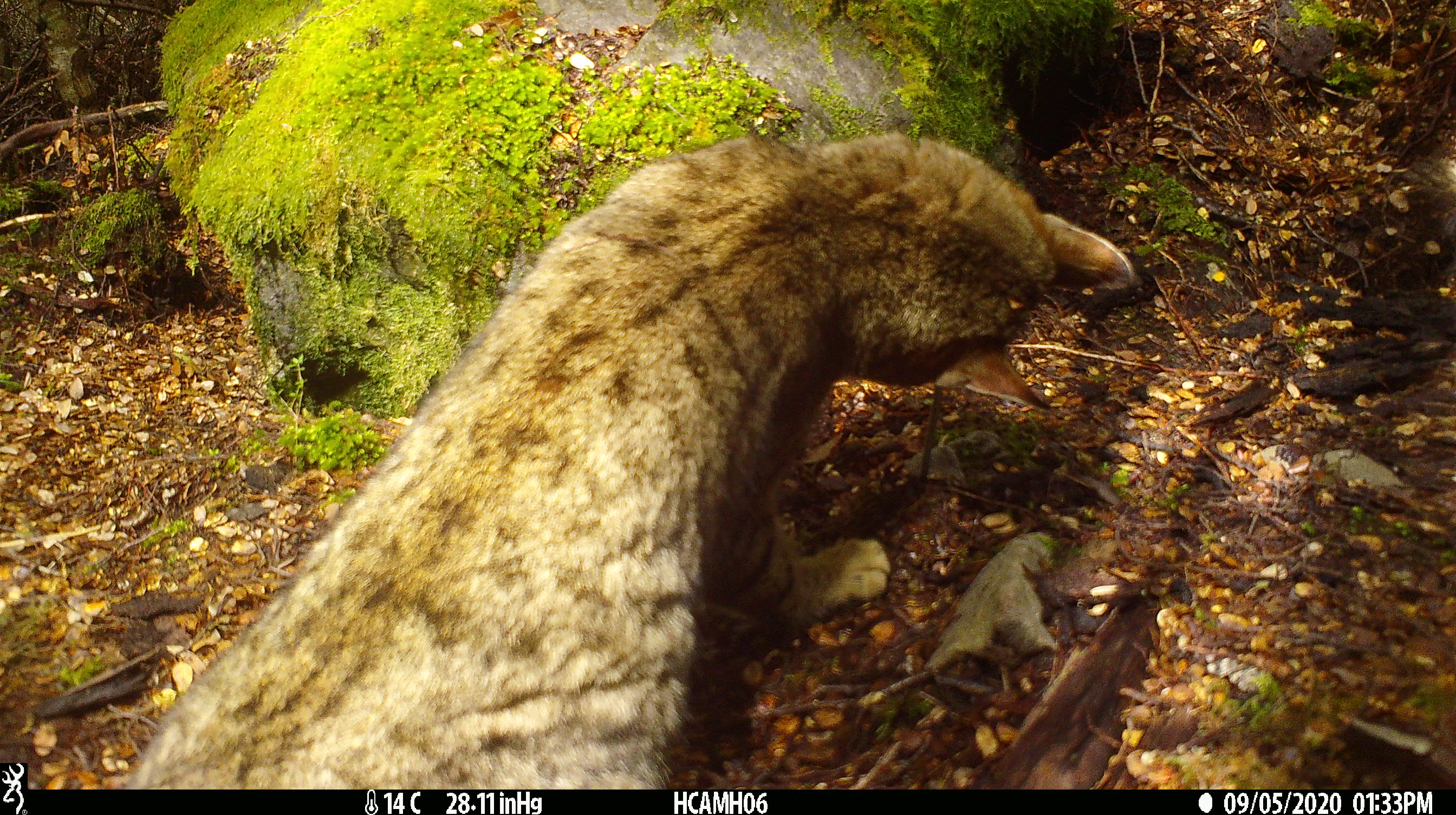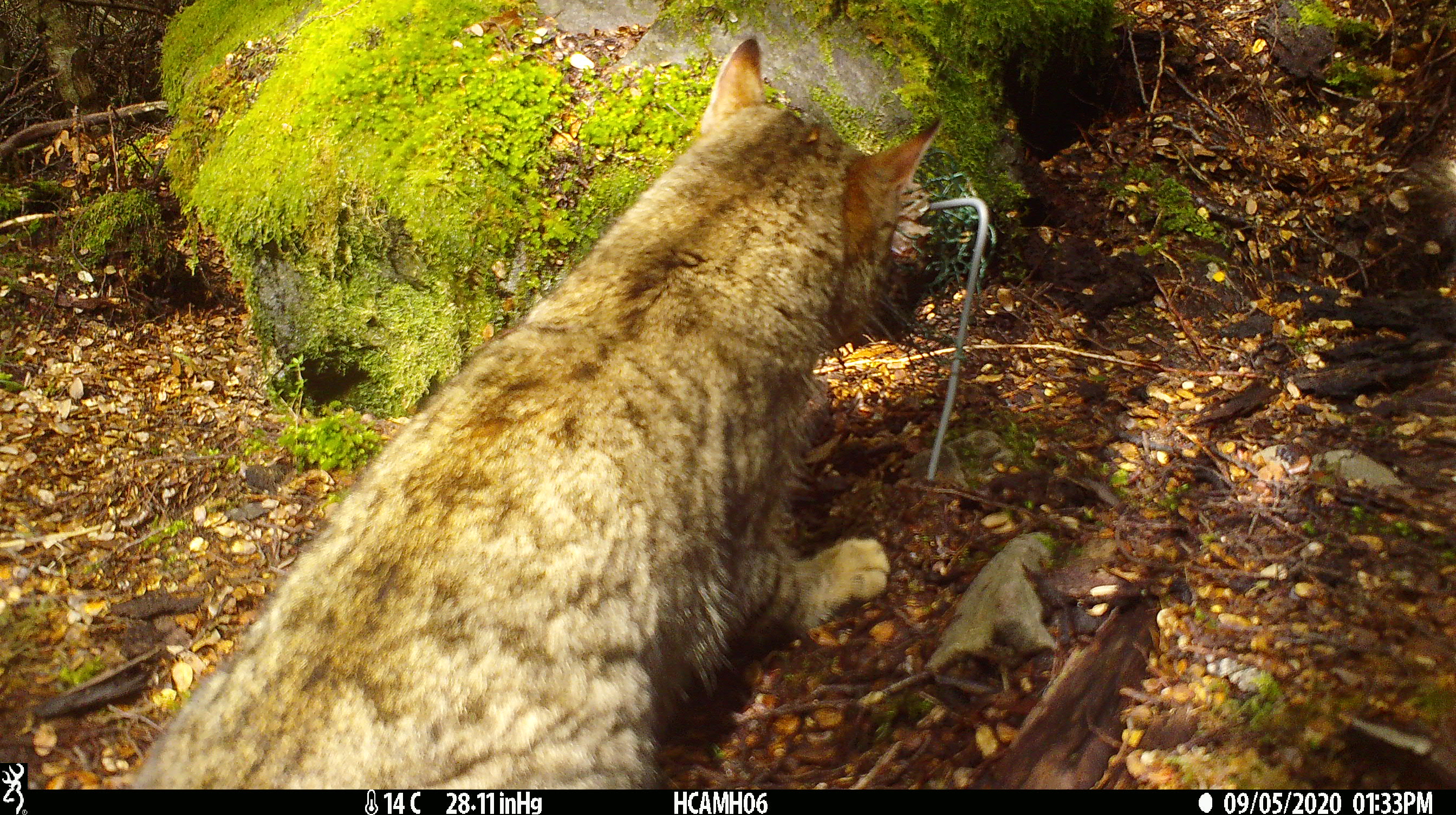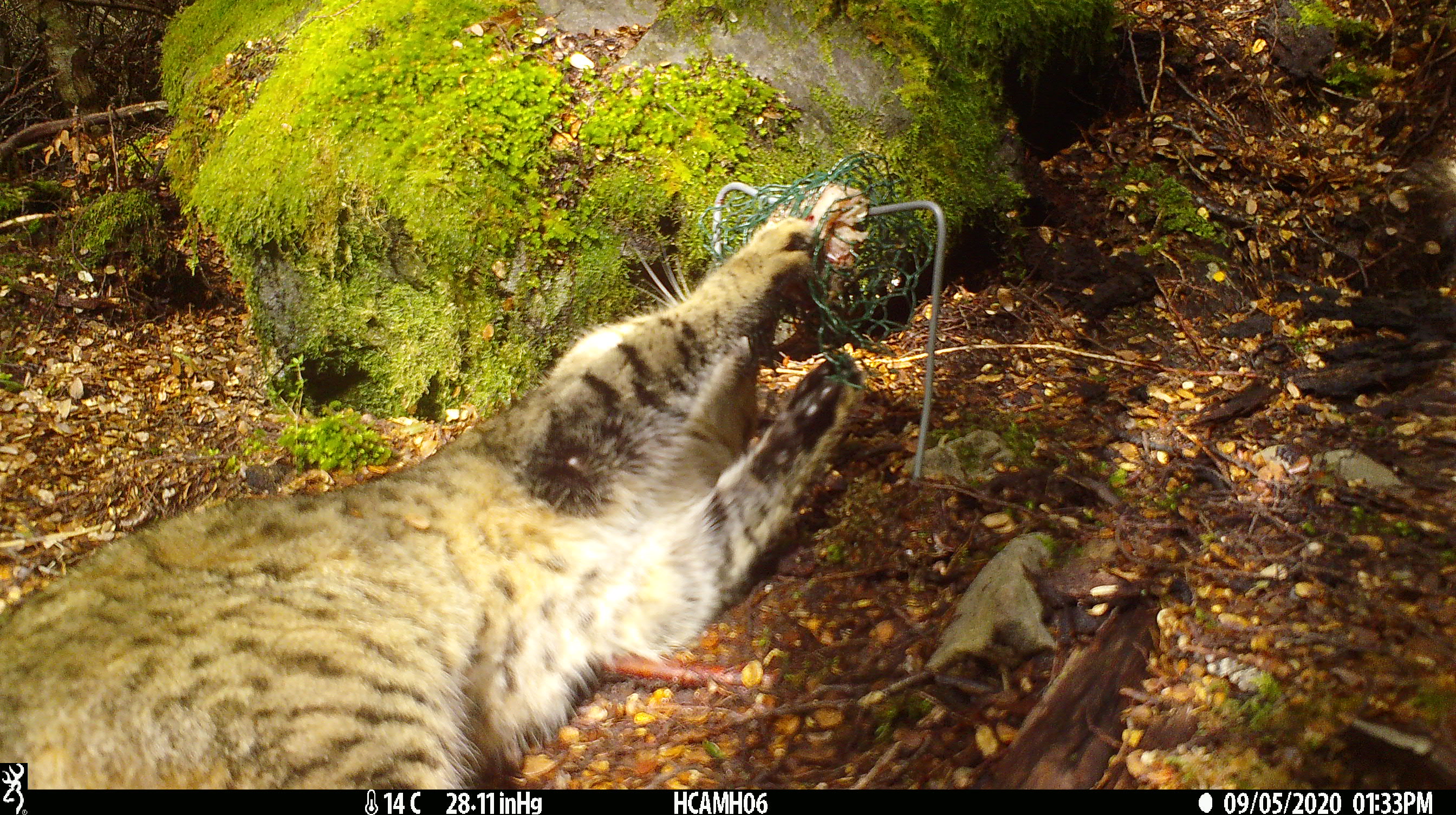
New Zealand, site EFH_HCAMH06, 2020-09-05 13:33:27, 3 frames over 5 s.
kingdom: Animalia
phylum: Chordata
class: Mammalia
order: Carnivora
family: Felidae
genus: Felis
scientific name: Felis catus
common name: domestic cat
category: cat